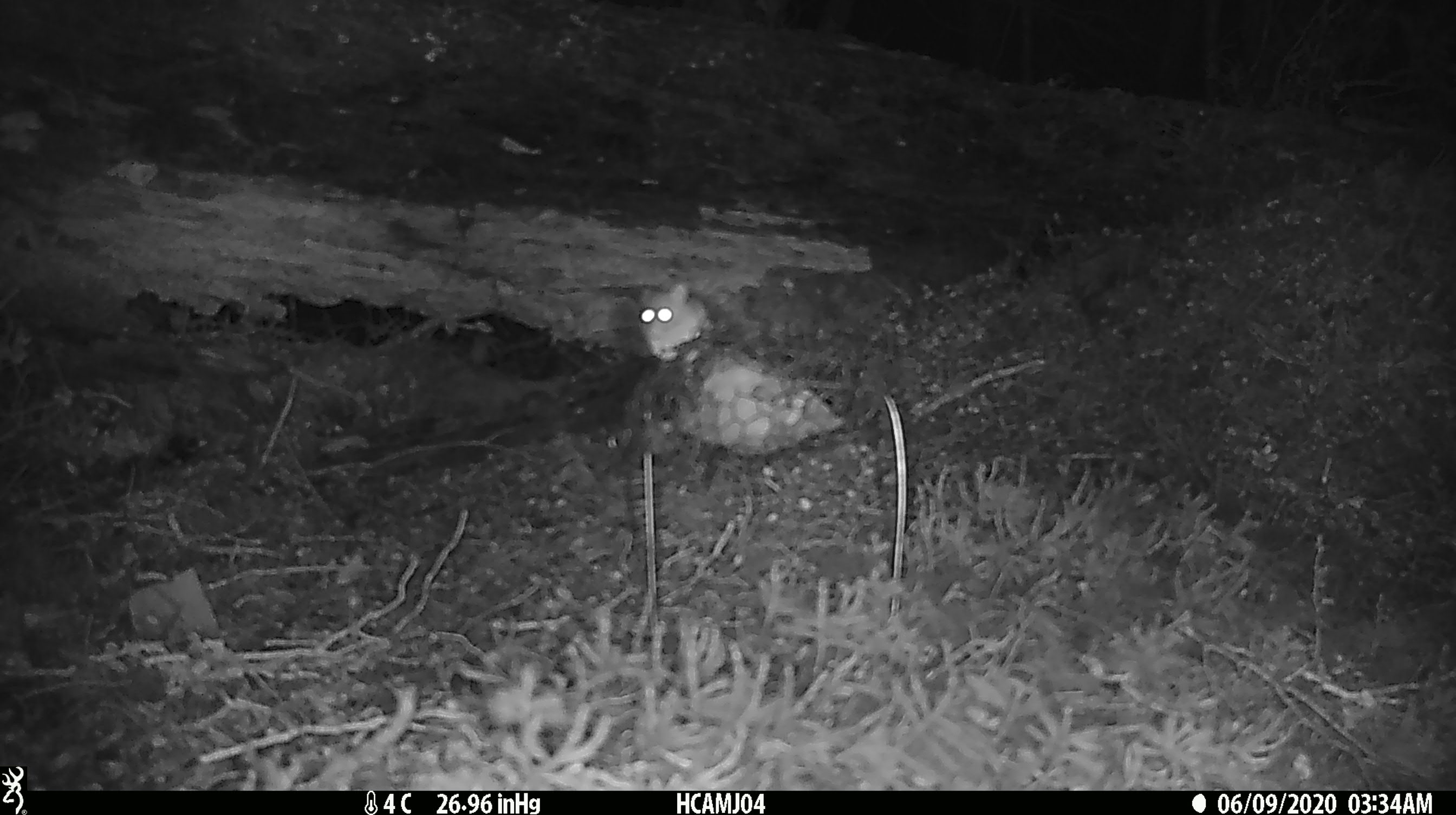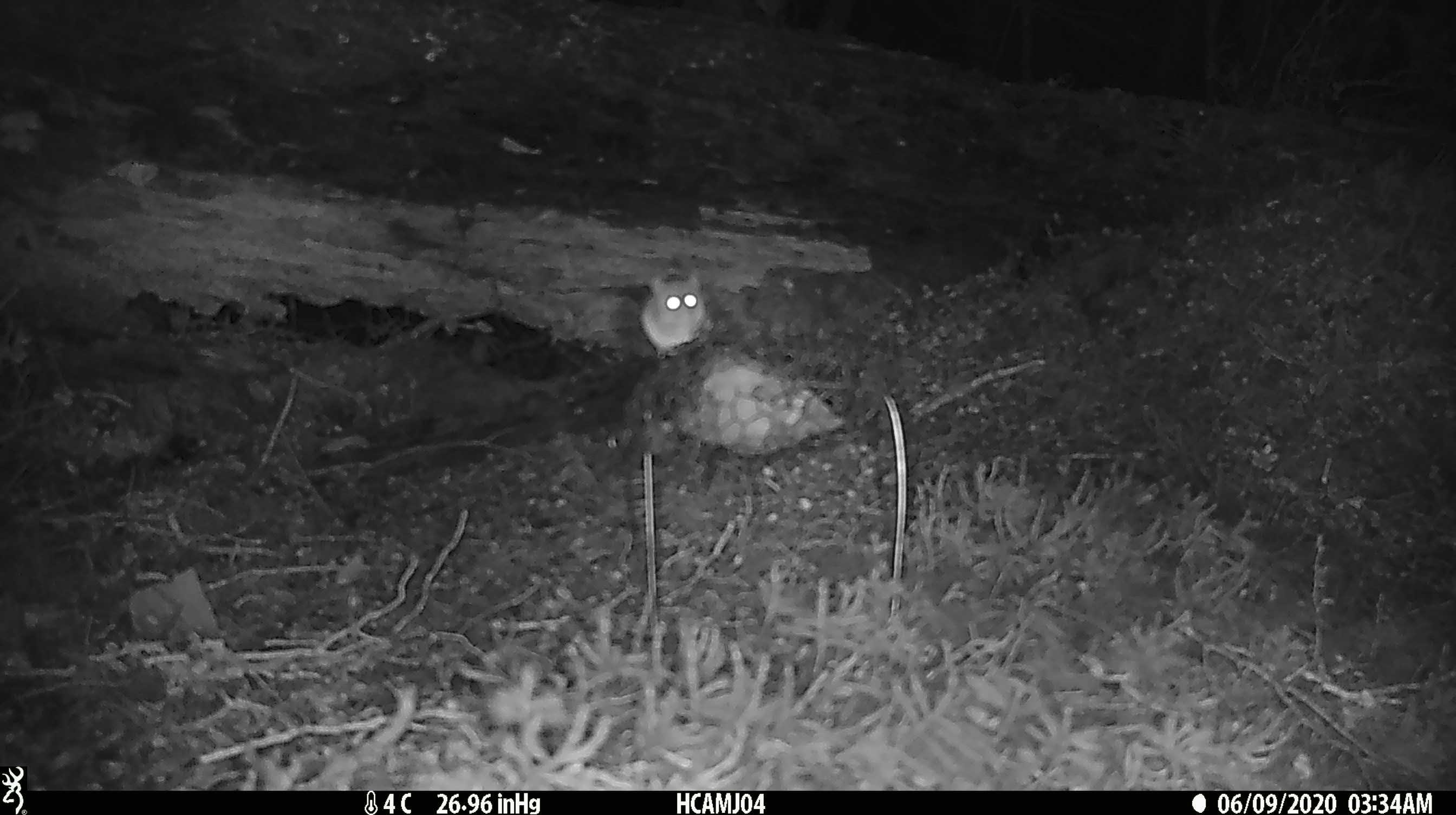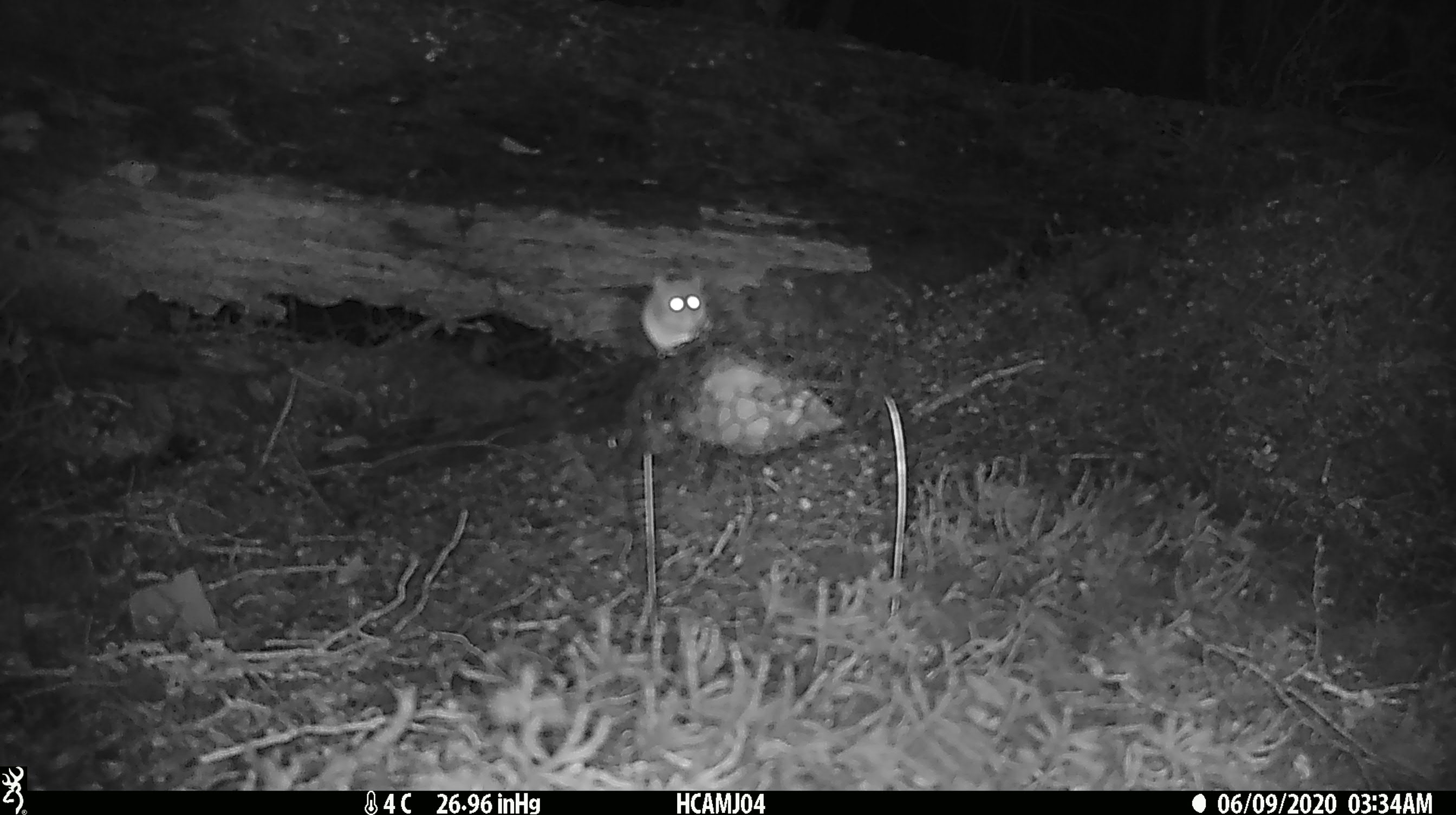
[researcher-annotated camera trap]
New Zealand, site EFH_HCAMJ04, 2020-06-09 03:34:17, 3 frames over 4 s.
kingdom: Animalia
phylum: Chordata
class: Mammalia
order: Rodentia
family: Muridae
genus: Mus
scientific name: Mus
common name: mouse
Mouse (Mus).